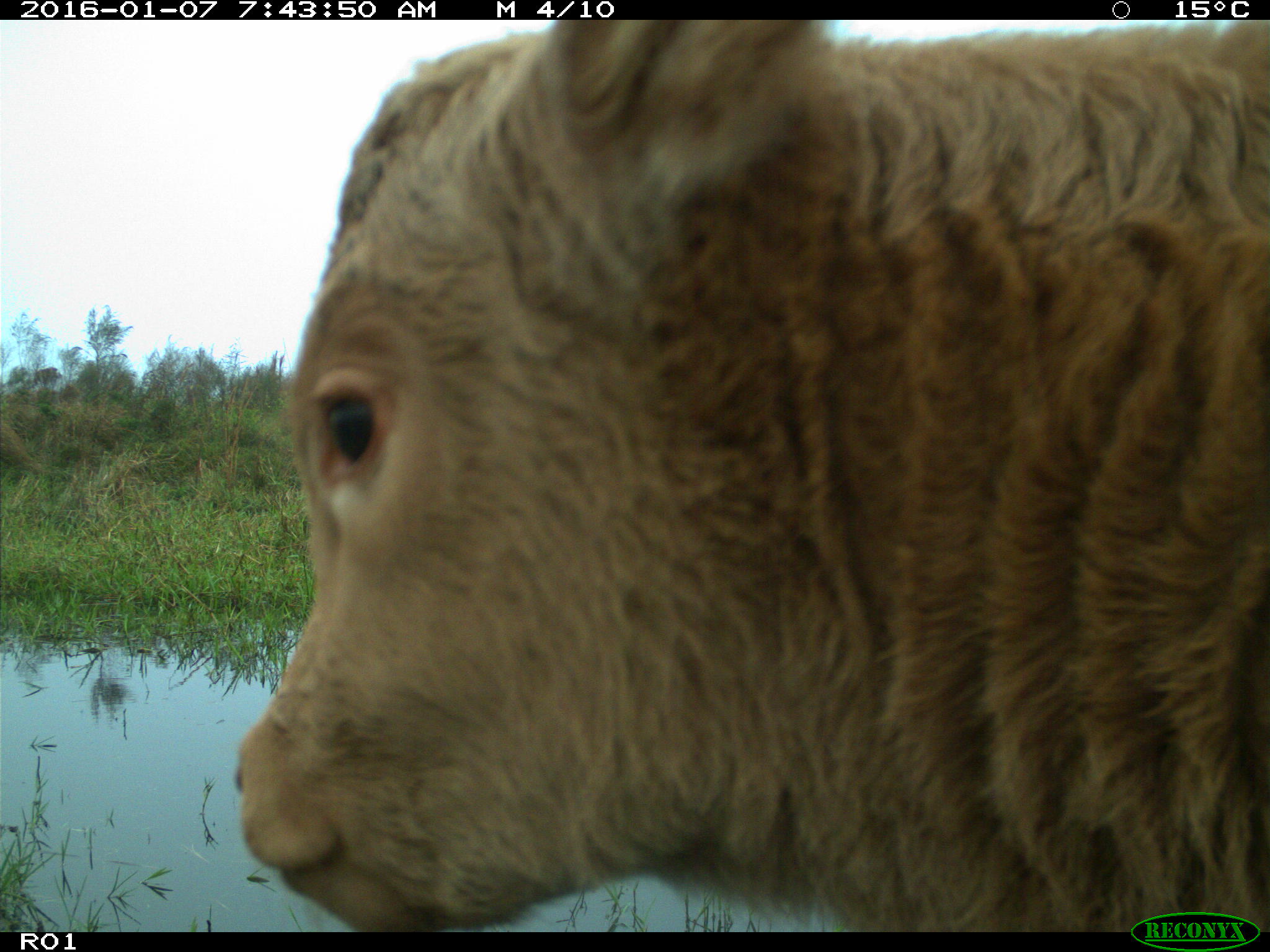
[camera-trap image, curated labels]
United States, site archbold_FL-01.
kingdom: Animalia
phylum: Chordata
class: Mammalia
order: Artiodactyla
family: Bovidae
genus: Bos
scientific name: Bos taurus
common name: domestic cow